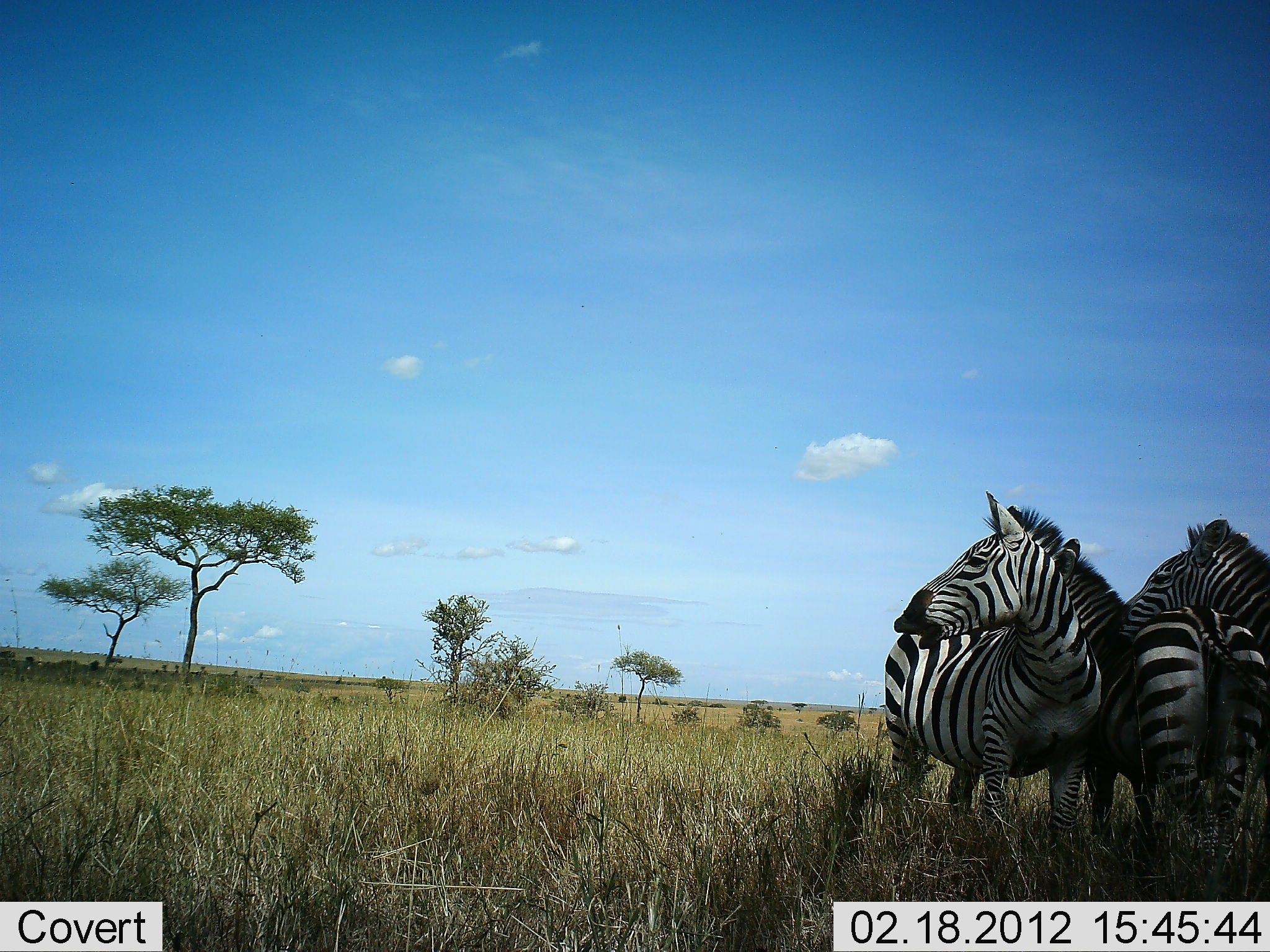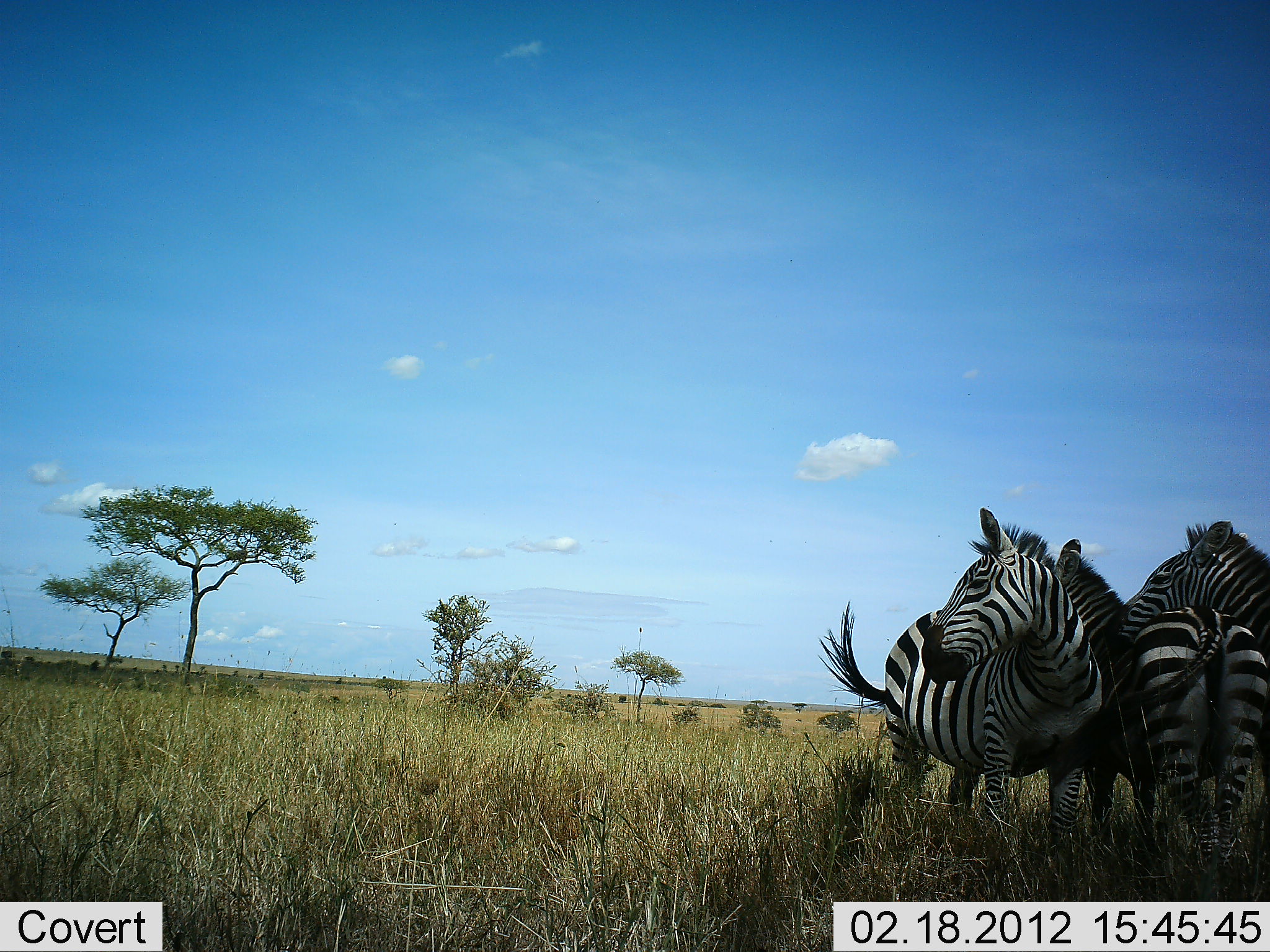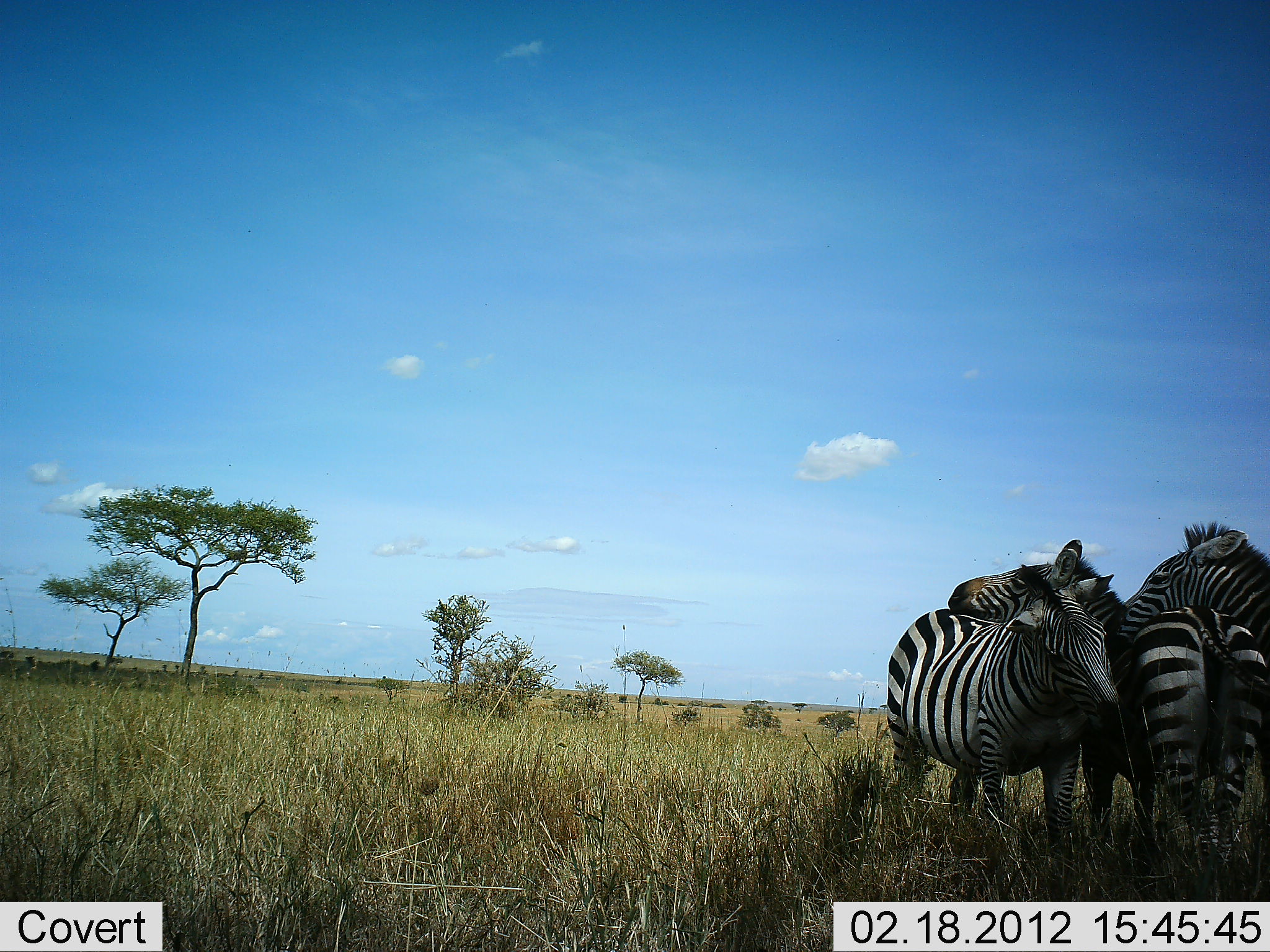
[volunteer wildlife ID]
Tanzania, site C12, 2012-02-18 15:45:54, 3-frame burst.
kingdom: Animalia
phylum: Chordata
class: Mammalia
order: Perissodactyla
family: Equidae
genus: Equus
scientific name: Equus quagga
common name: plains zebra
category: zebra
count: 3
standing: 80%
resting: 5%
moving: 0%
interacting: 65%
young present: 0%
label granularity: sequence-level